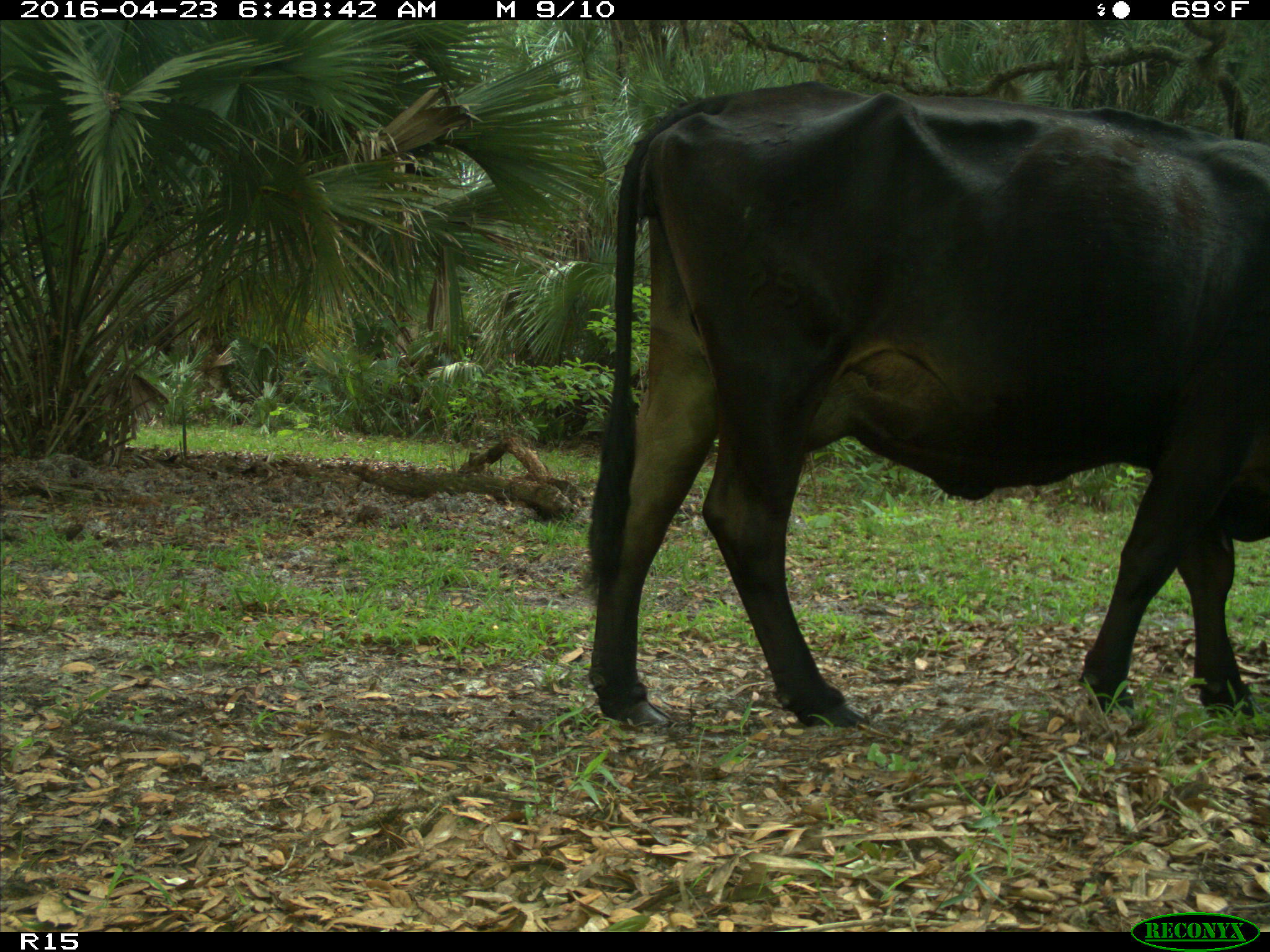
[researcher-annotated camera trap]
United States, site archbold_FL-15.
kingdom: Animalia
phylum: Chordata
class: Mammalia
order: Artiodactyla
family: Bovidae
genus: Bos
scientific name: Bos taurus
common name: domestic cow